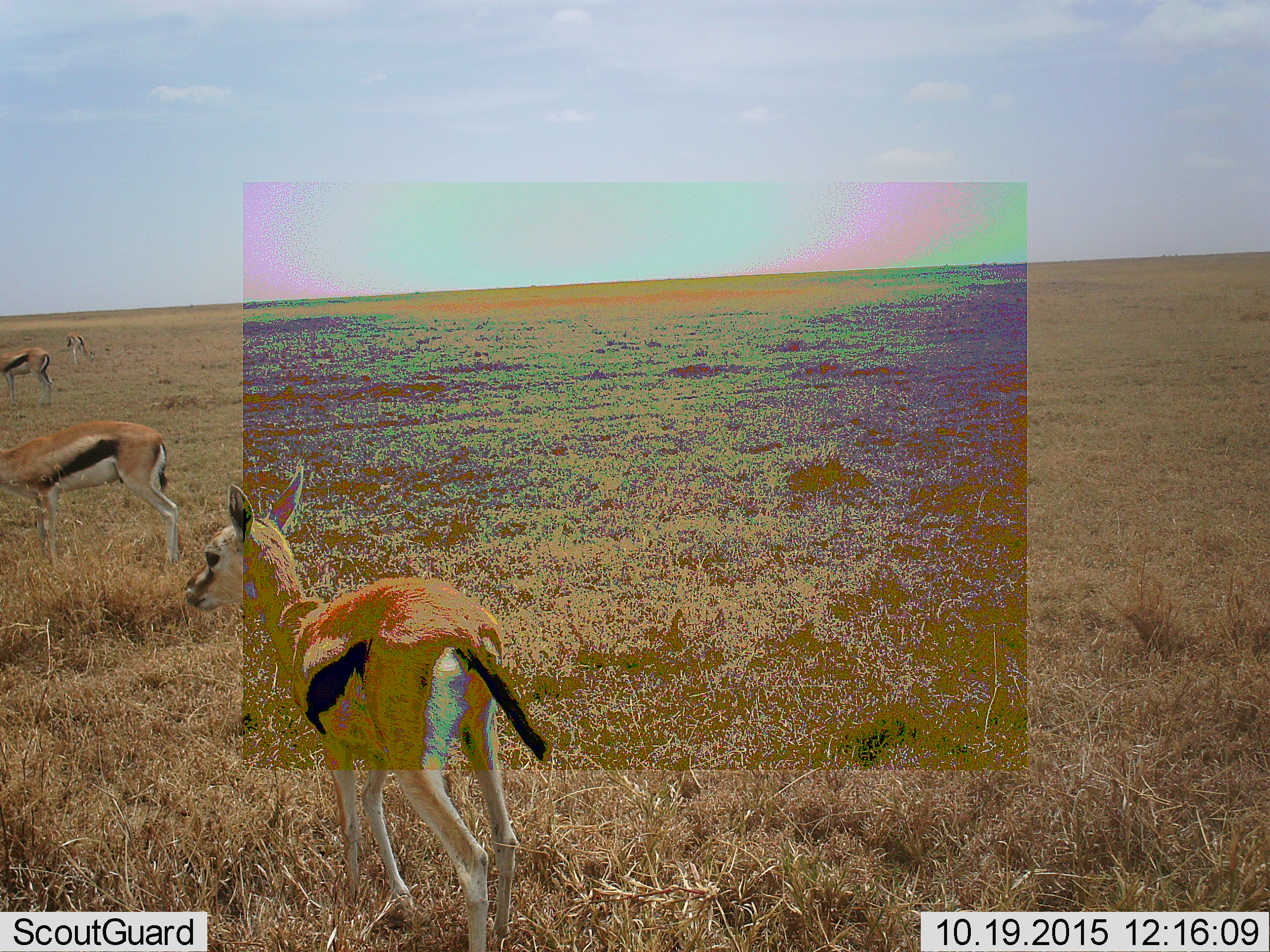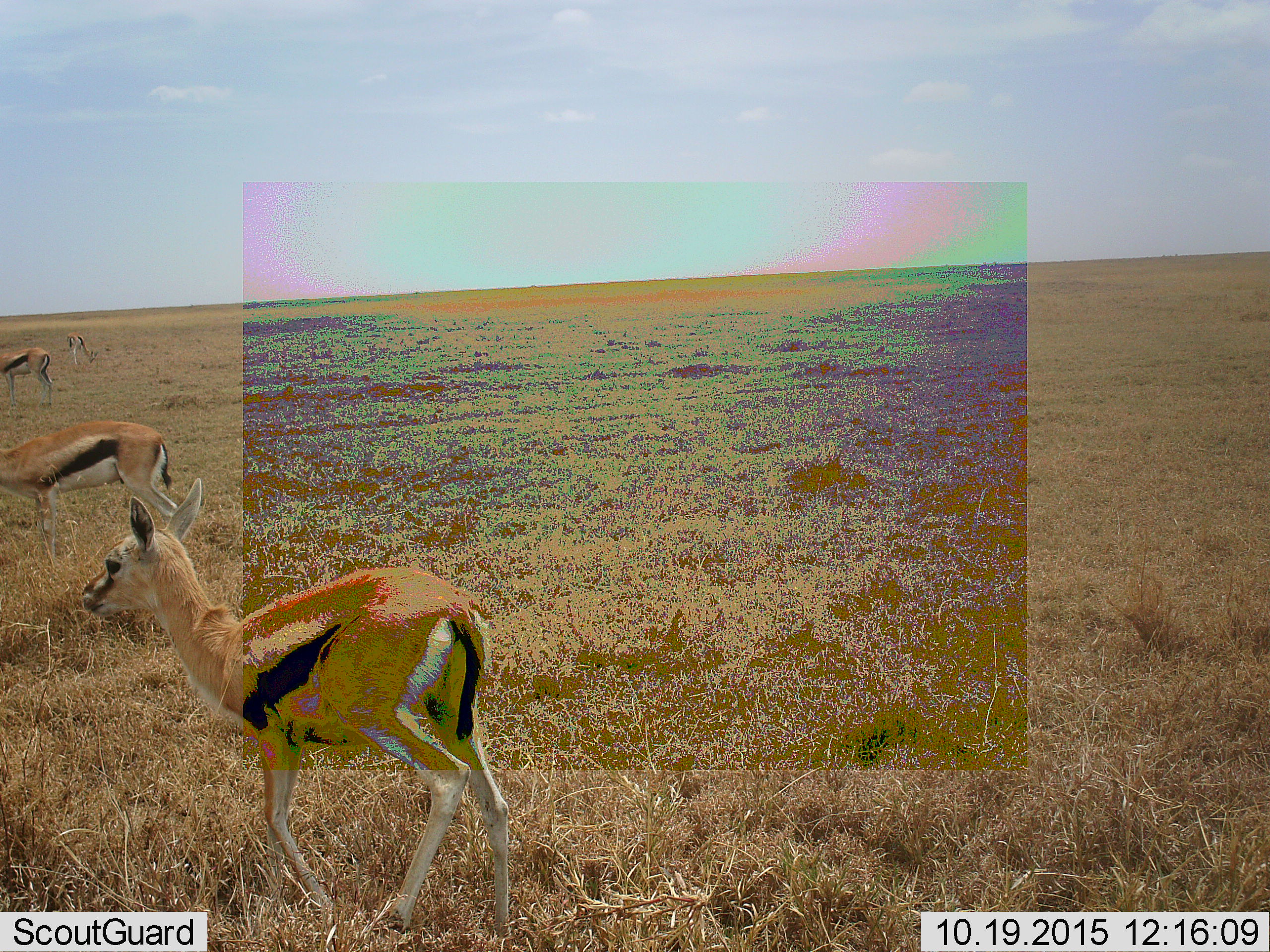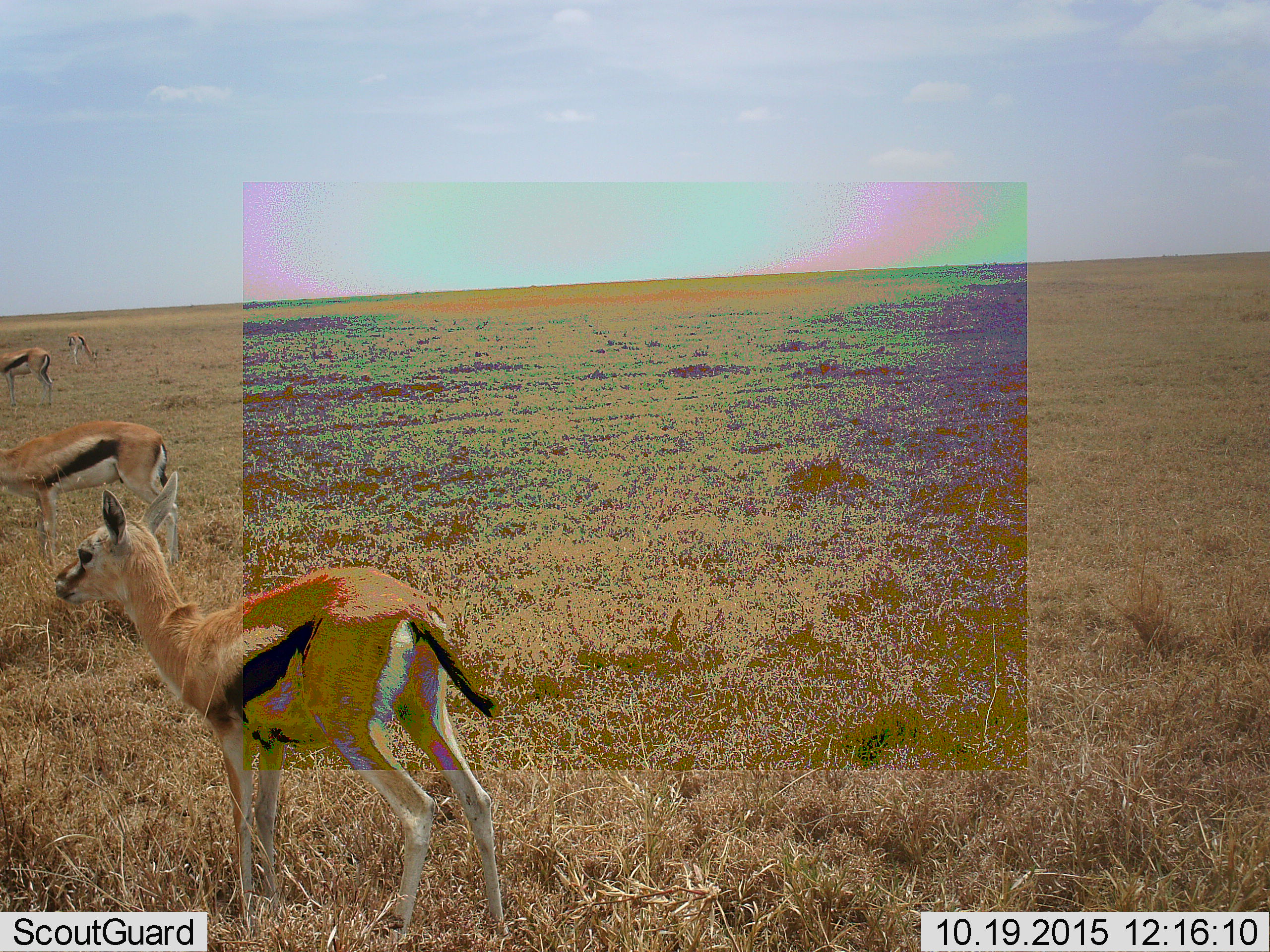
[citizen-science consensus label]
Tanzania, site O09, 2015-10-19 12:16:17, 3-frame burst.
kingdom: Animalia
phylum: Chordata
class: Mammalia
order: Artiodactyla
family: Bovidae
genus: Eudorcas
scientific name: Eudorcas thomsonii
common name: thomson's gazelle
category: gazellethomsons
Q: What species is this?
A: Gazellethomsons (thomson's gazelle) (Eudorcas thomsonii).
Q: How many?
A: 4.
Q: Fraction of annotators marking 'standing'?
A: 100%.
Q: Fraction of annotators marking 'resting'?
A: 0%.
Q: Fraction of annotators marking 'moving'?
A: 50%.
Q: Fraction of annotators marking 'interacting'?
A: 0%.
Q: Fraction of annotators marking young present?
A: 25%.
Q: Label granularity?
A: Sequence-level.